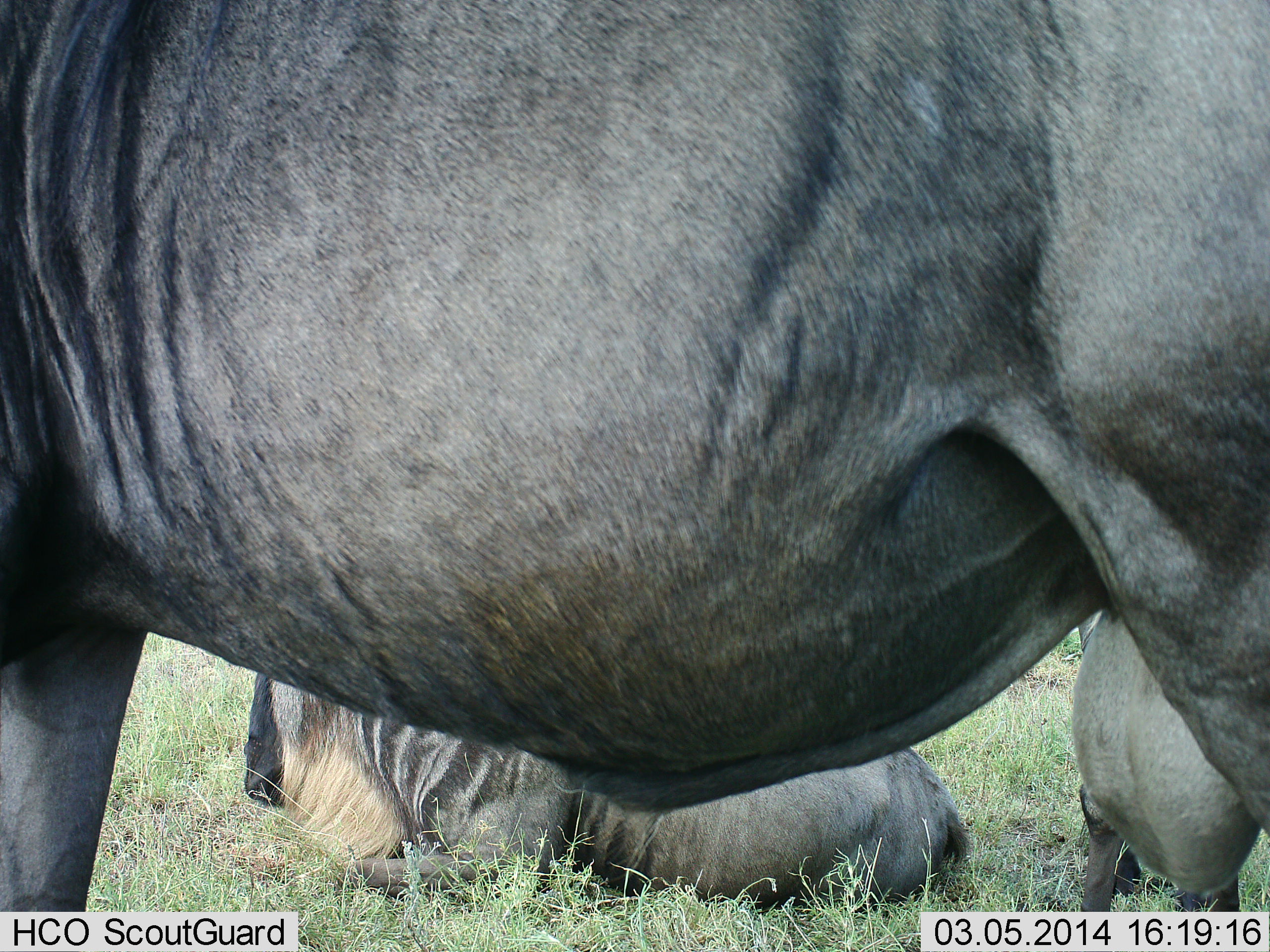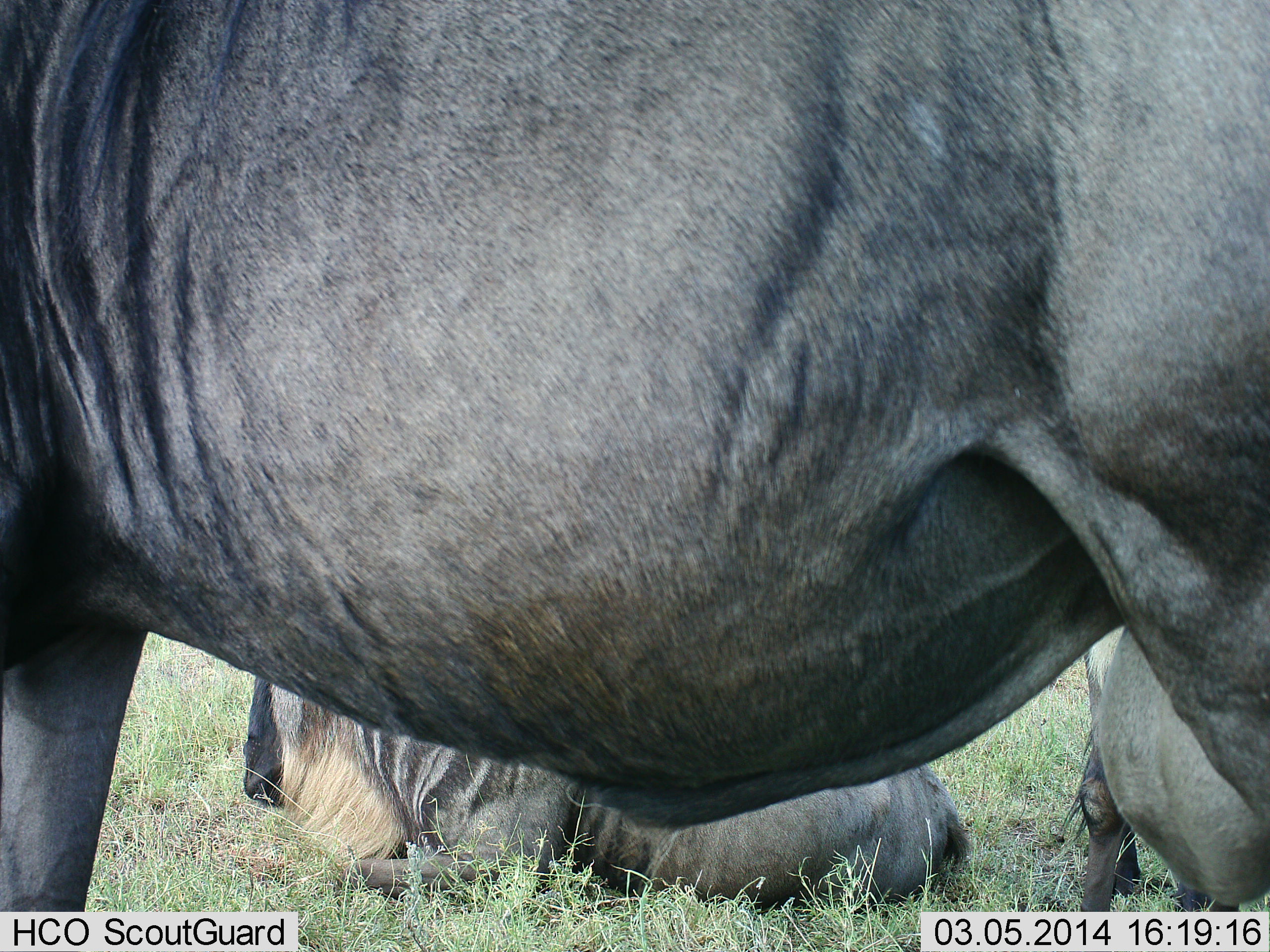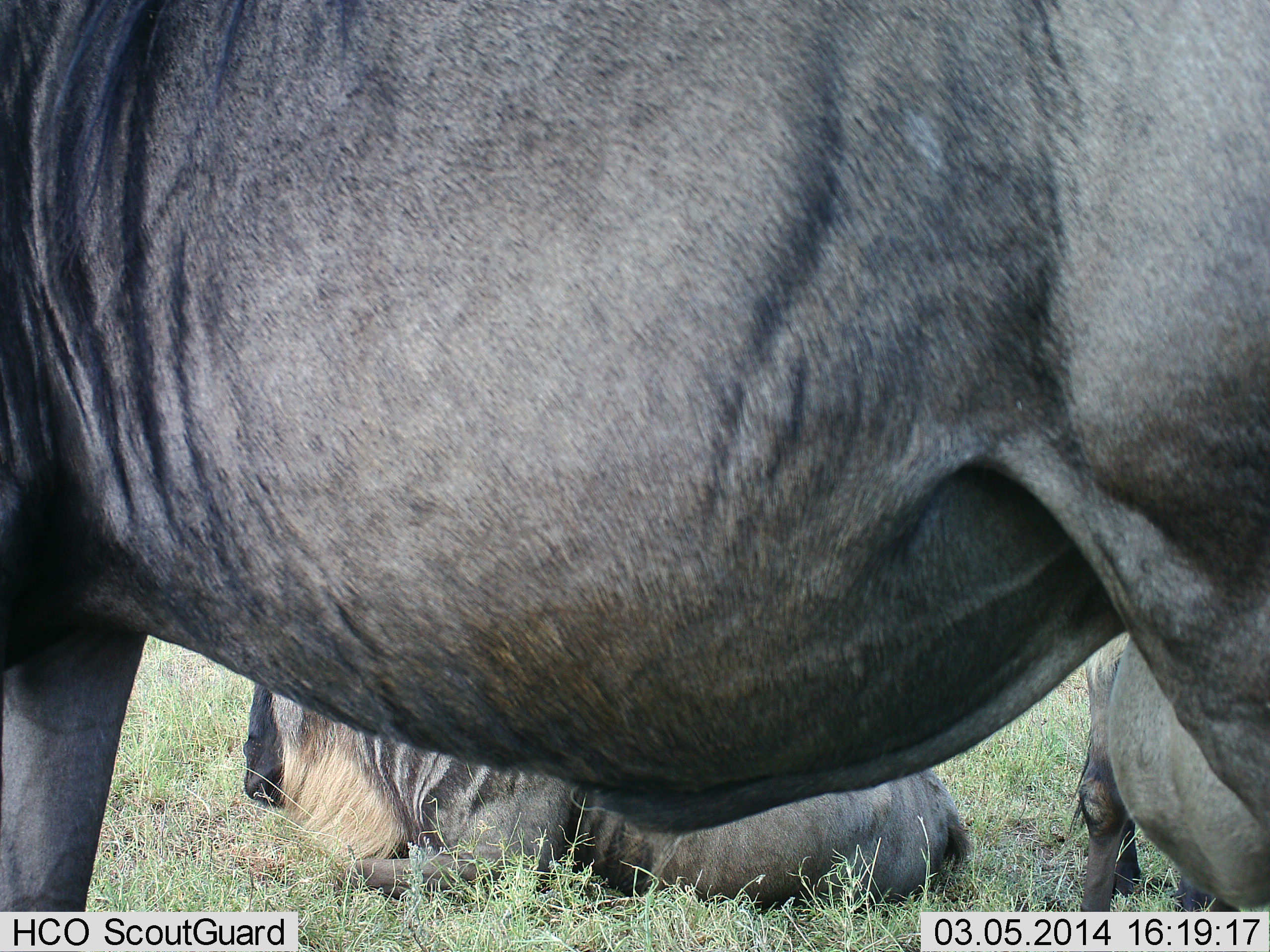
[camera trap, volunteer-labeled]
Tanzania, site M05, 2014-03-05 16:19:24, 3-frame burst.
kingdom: Animalia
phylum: Chordata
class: Mammalia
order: Artiodactyla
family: Bovidae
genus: Connochaetes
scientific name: Connochaetes taurinus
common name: blue wildebeest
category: wildebeest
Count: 3.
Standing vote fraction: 90%.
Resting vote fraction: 100%.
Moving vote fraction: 0%.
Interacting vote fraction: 10%.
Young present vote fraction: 0%.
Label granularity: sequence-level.